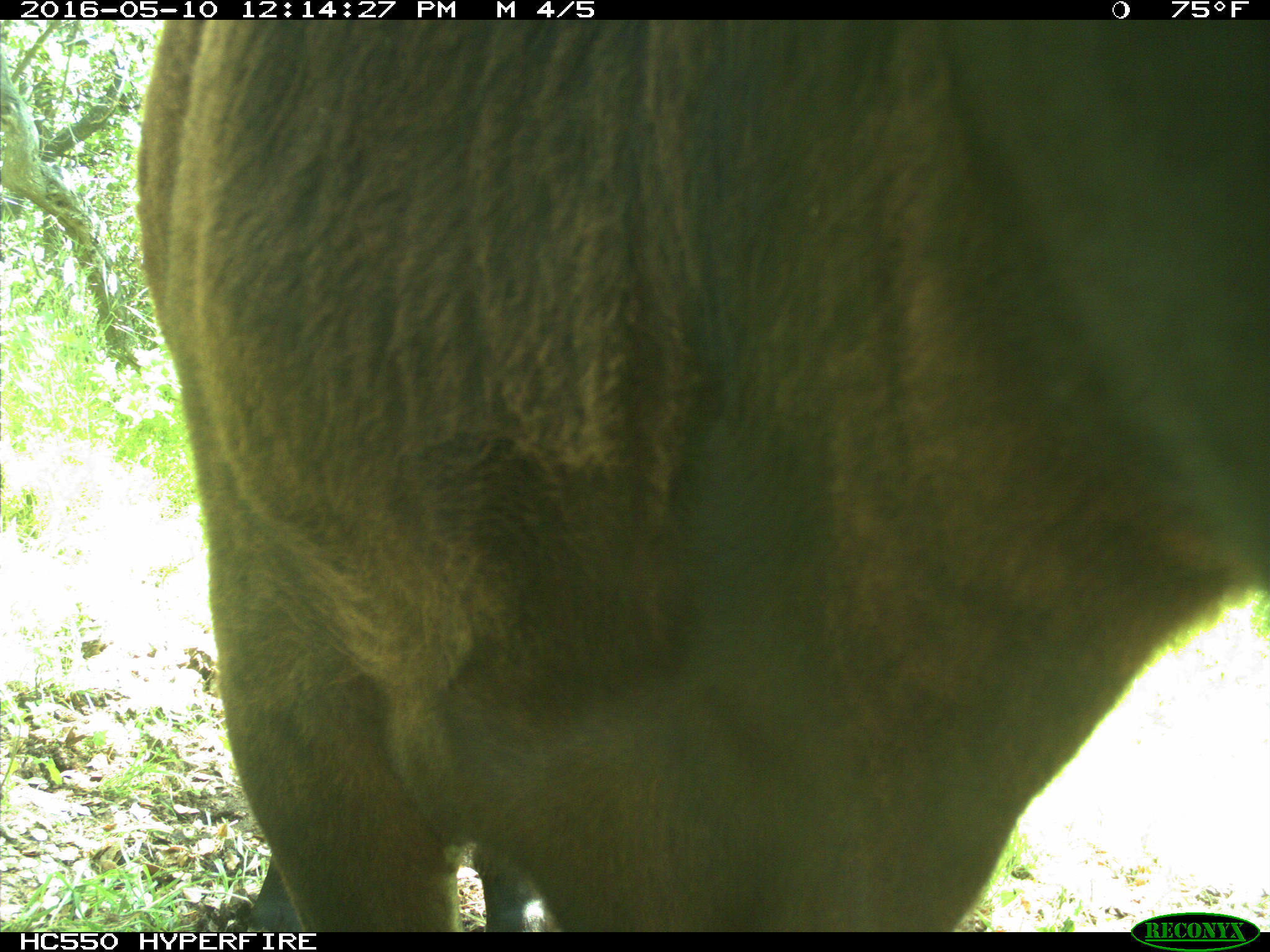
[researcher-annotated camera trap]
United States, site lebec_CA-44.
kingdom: Animalia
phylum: Chordata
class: Mammalia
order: Artiodactyla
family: Bovidae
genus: Bos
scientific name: Bos taurus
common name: domestic cow